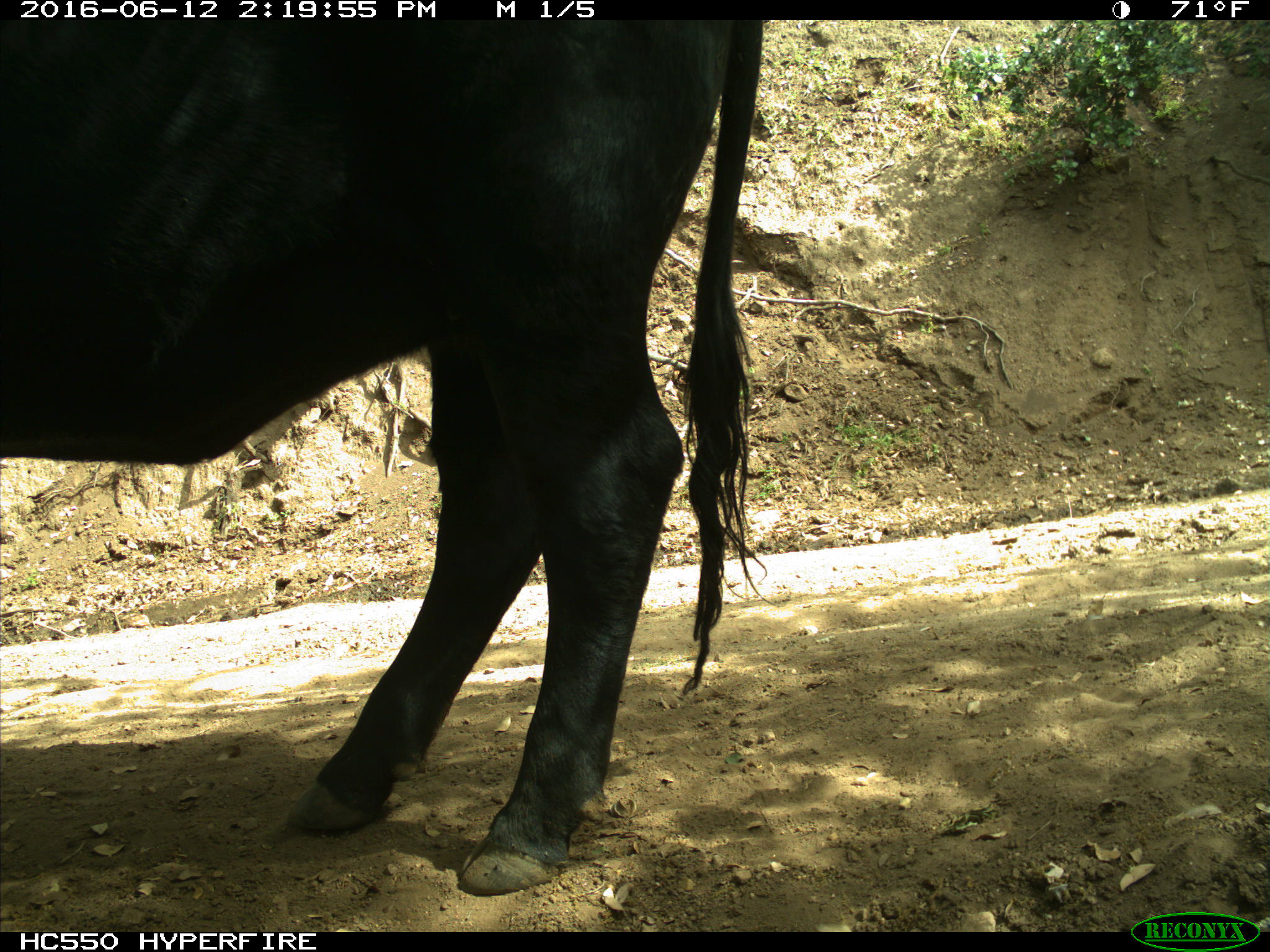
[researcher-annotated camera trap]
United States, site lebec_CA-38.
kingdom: Animalia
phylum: Chordata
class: Mammalia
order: Artiodactyla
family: Bovidae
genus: Bos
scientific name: Bos taurus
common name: domestic cow